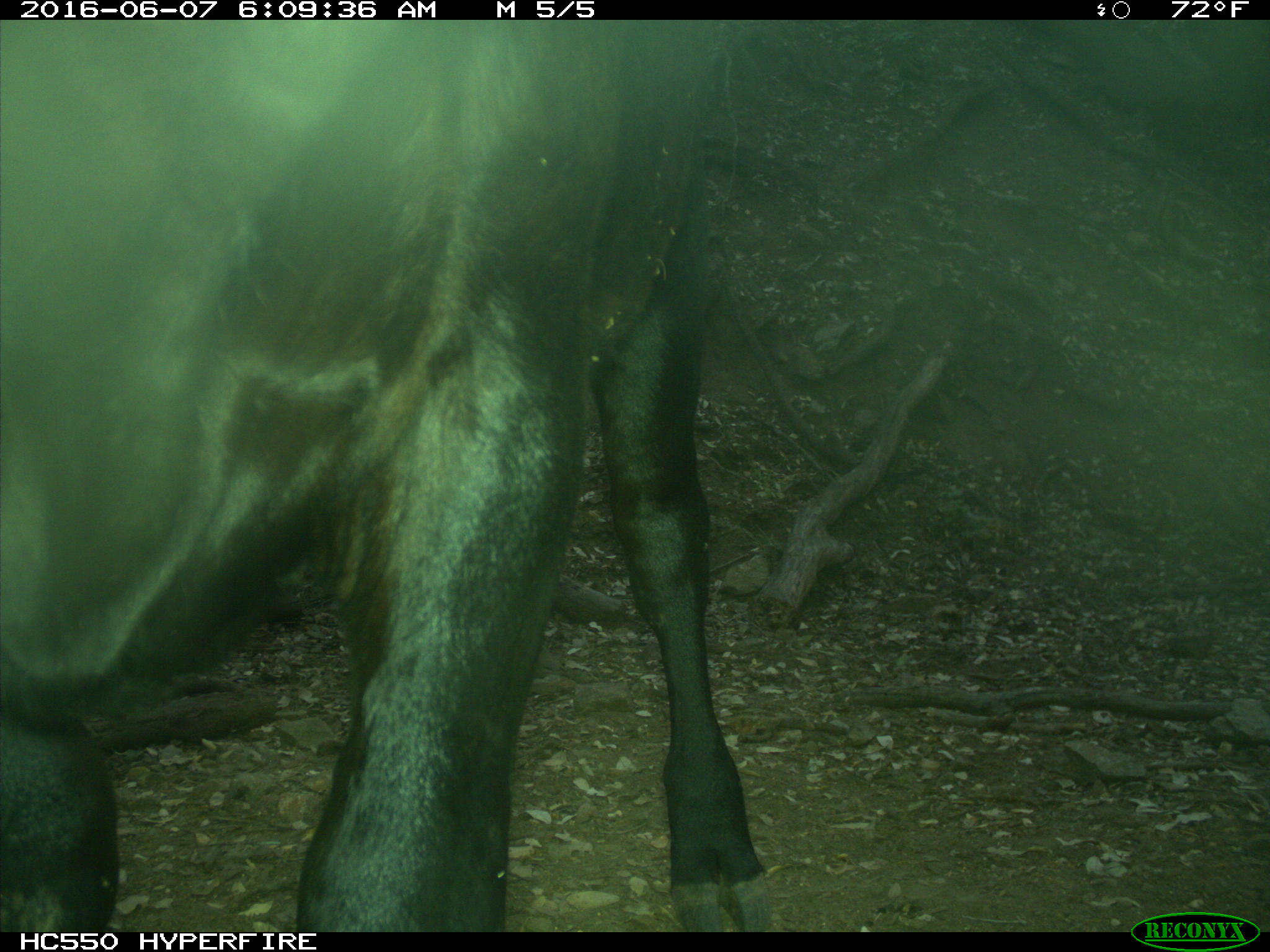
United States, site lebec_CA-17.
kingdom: Animalia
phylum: Chordata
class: Mammalia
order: Artiodactyla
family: Bovidae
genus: Bos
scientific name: Bos taurus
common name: domestic cow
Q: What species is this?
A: Bos taurus (domestic cow).